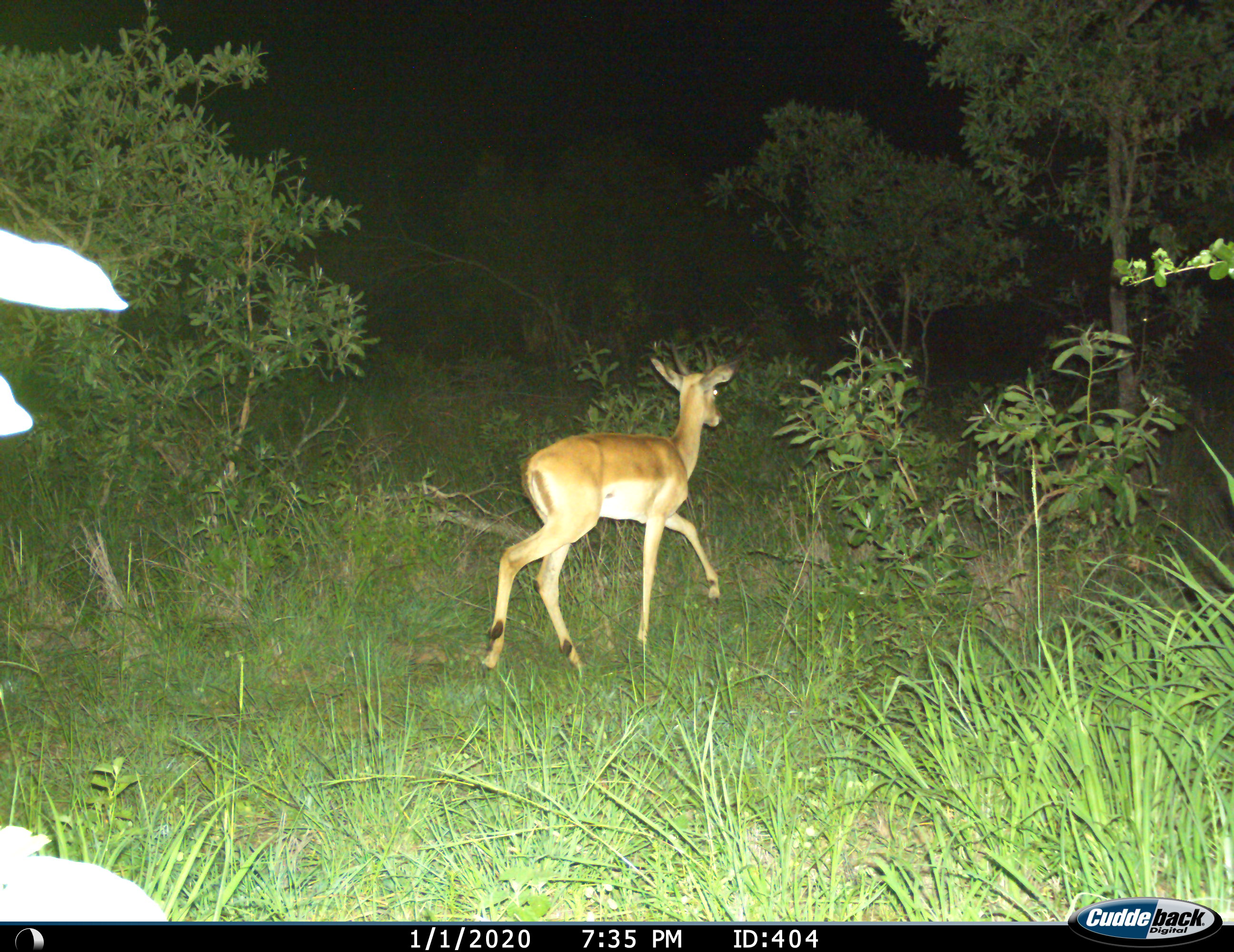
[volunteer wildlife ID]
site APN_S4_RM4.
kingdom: Animalia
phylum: Chordata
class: Mammalia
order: Artiodactyla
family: Bovidae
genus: Aepyceros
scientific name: Aepyceros melampus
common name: impala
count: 1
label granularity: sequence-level